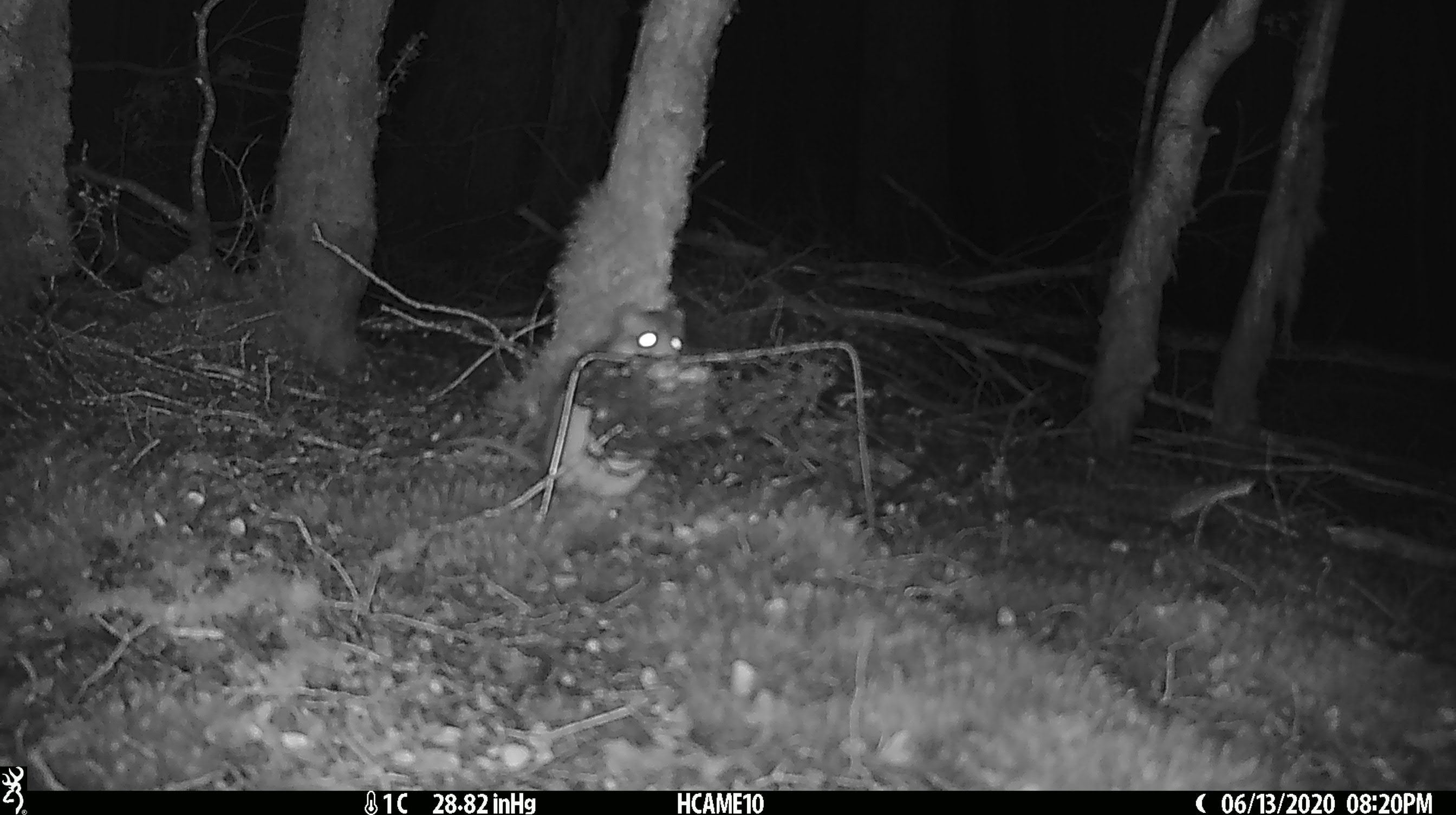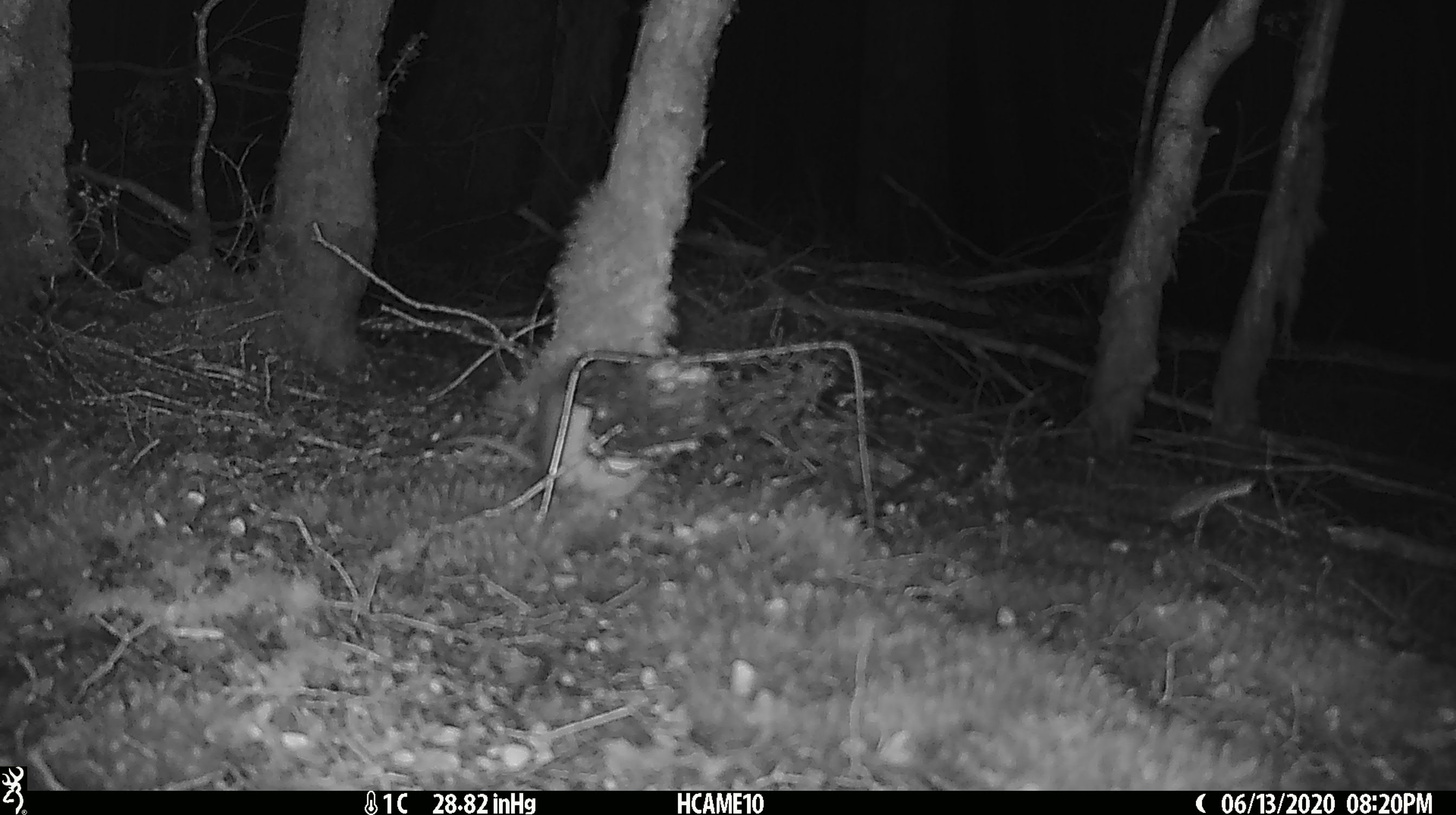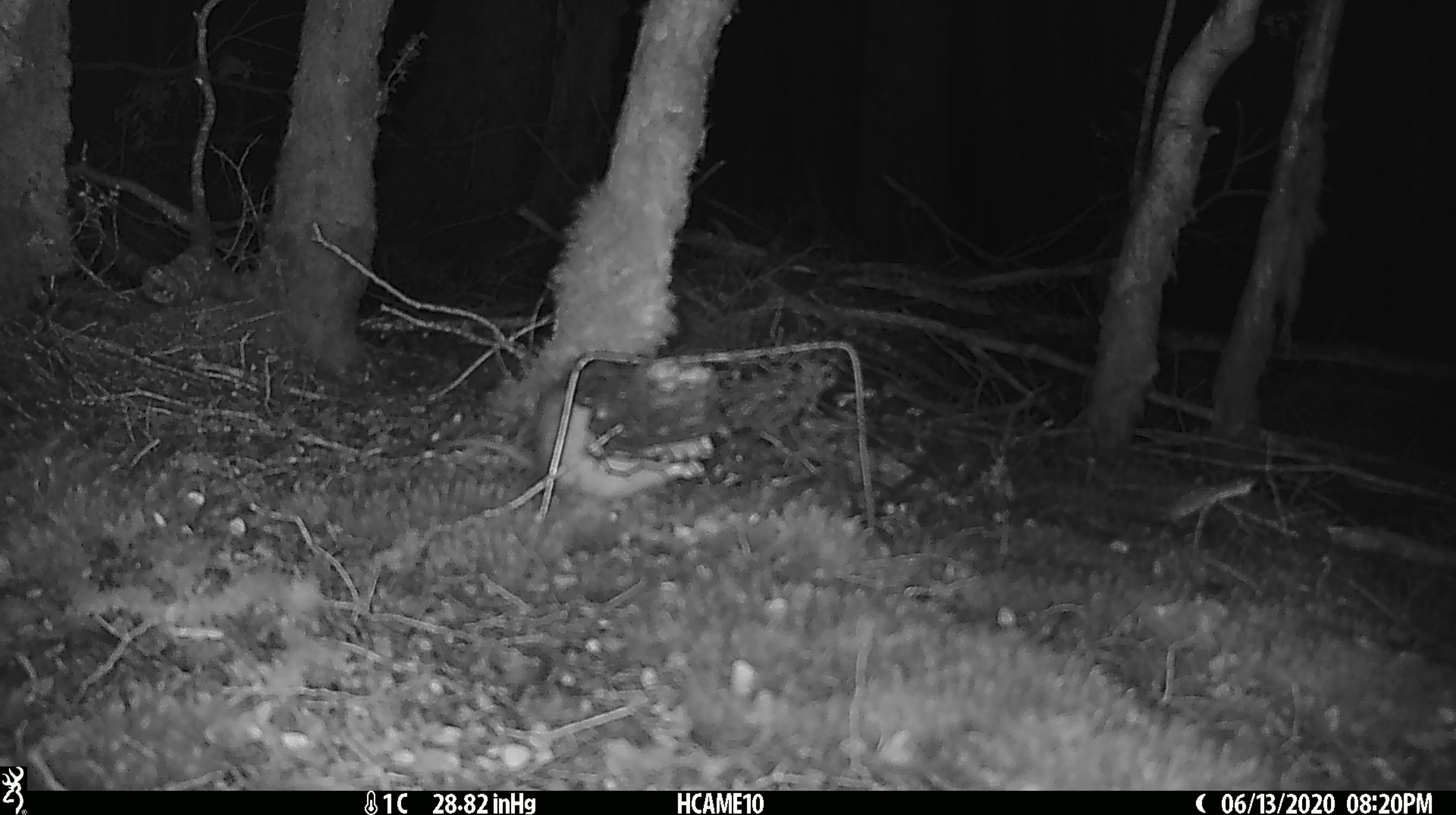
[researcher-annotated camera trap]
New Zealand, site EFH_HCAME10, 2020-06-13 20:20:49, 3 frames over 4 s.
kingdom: Animalia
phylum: Chordata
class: Mammalia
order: Rodentia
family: Muridae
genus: Rattus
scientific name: Rattus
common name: rat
Rat (Rattus).